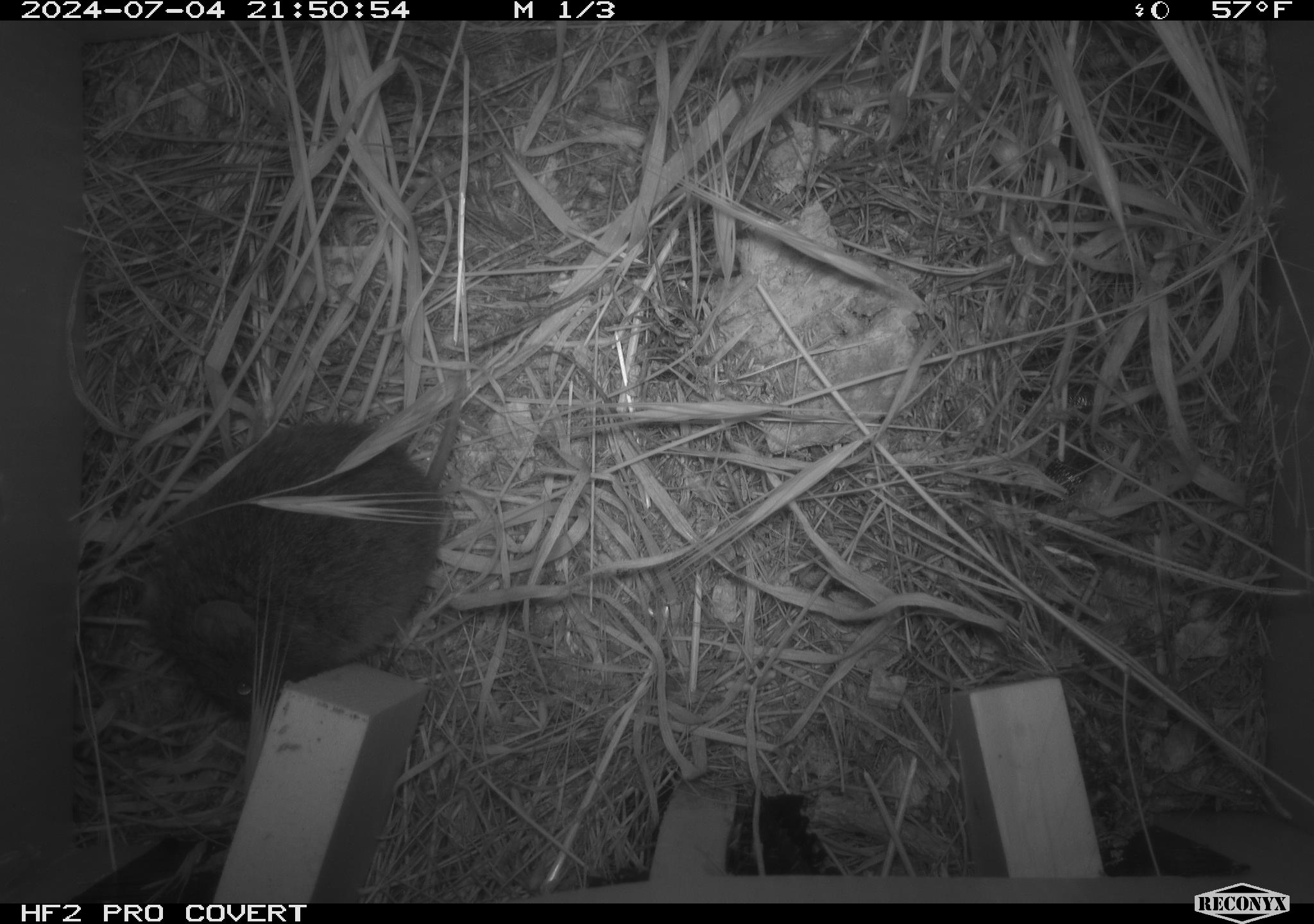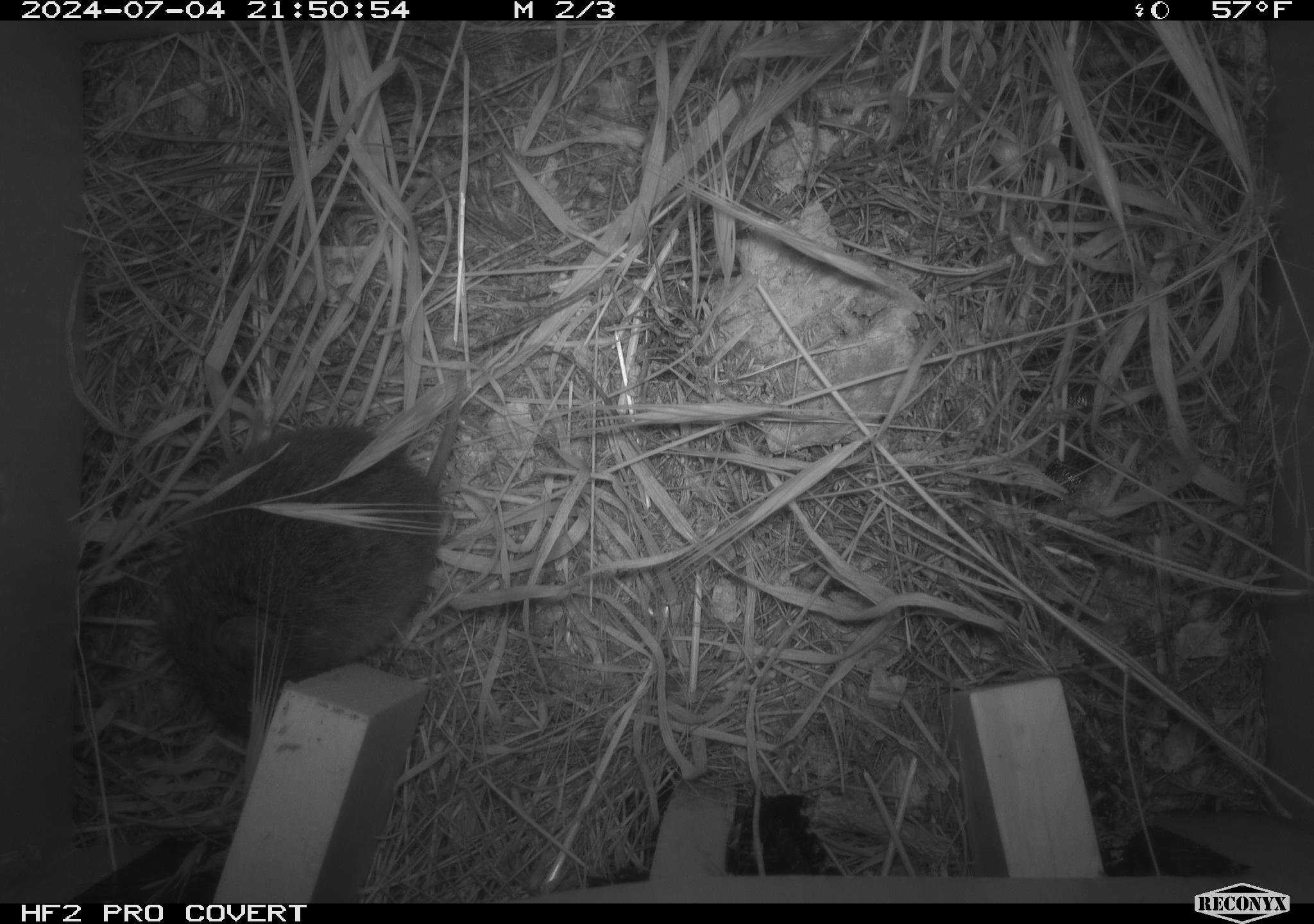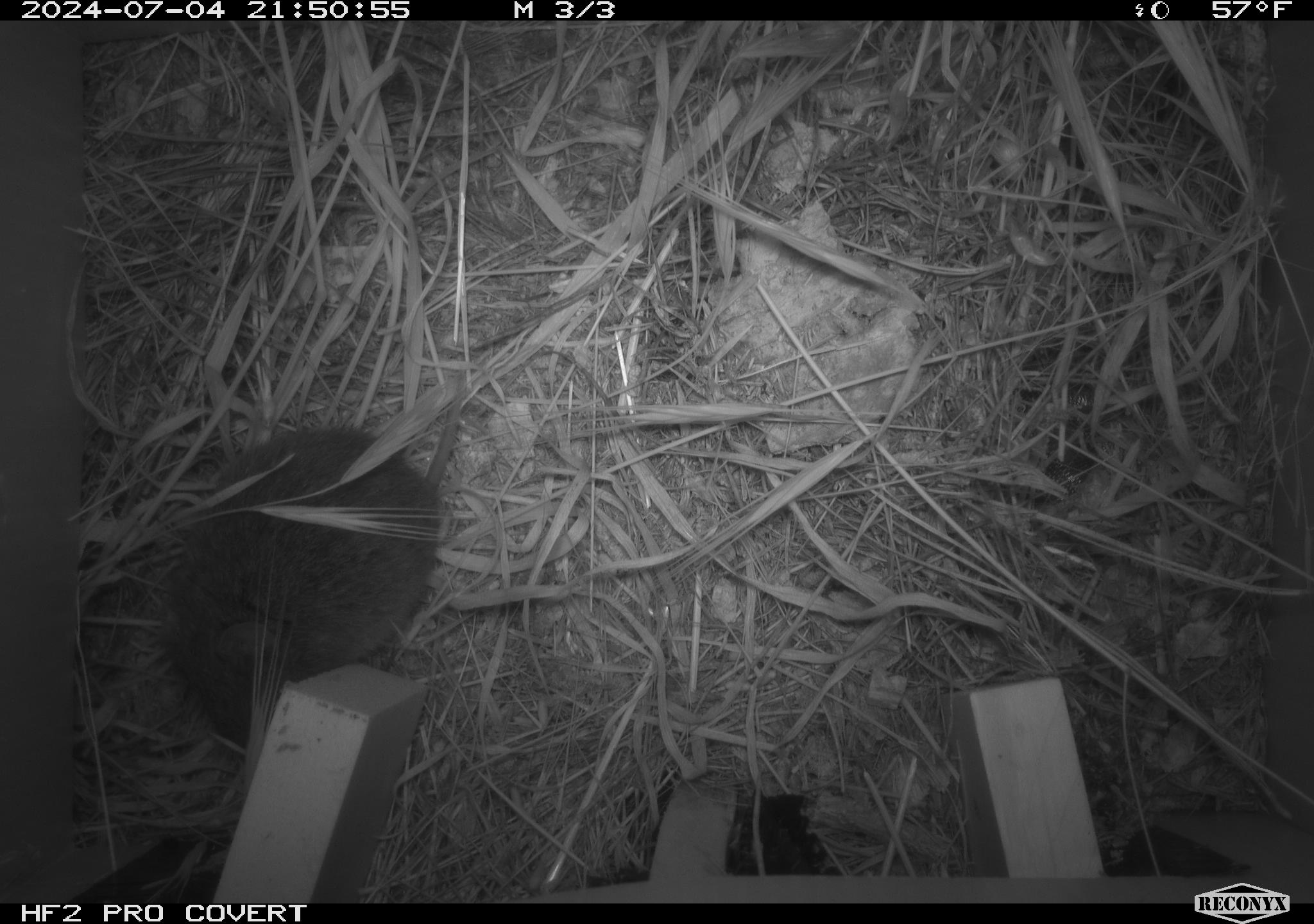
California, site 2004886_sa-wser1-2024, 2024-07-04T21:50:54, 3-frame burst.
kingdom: Animalia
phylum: Chordata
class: Mammalia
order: Rodentia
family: Cricetidae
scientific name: Arvicolinae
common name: voles, lemmings, and muskrats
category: arvicolinae subfamily